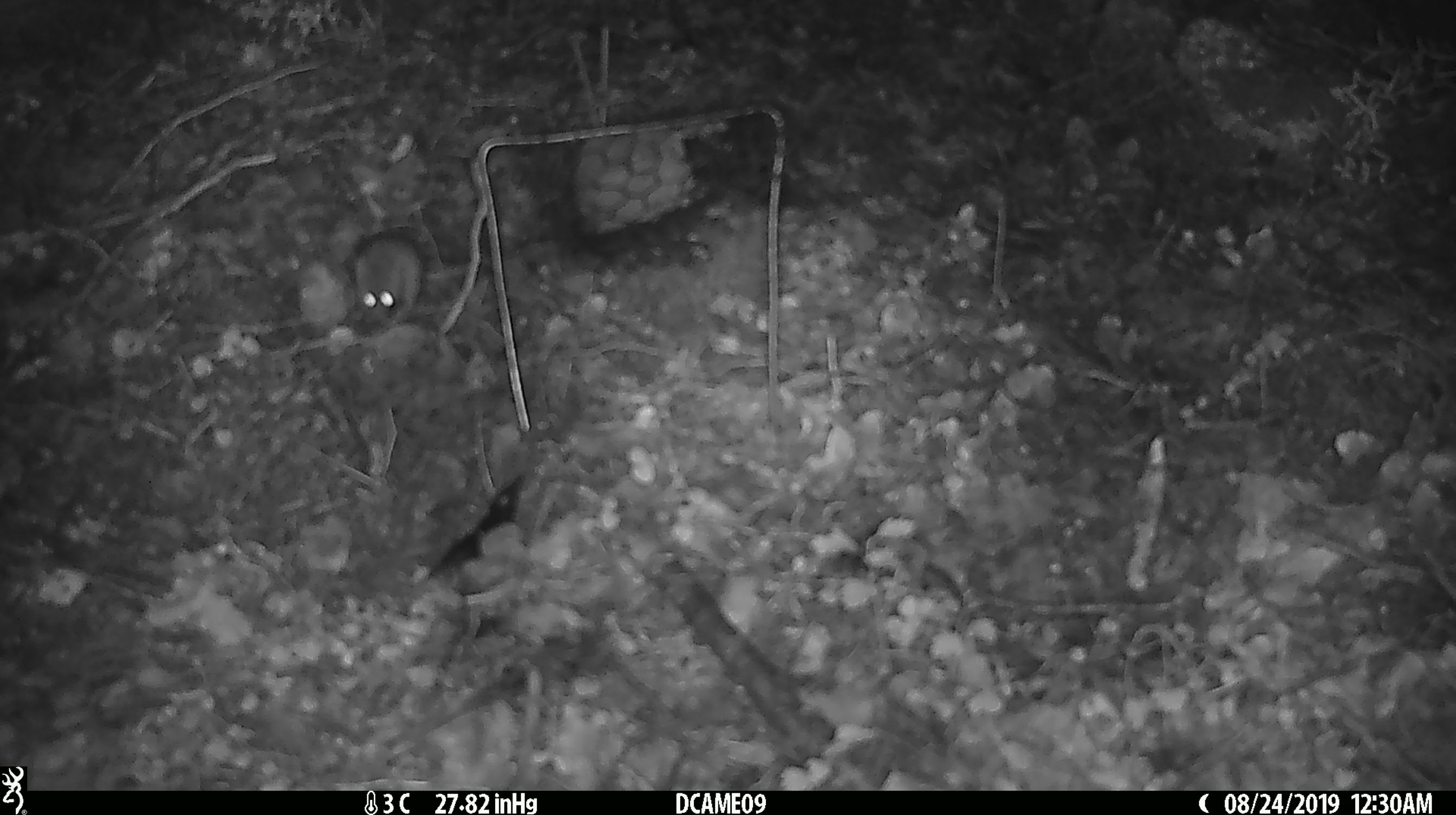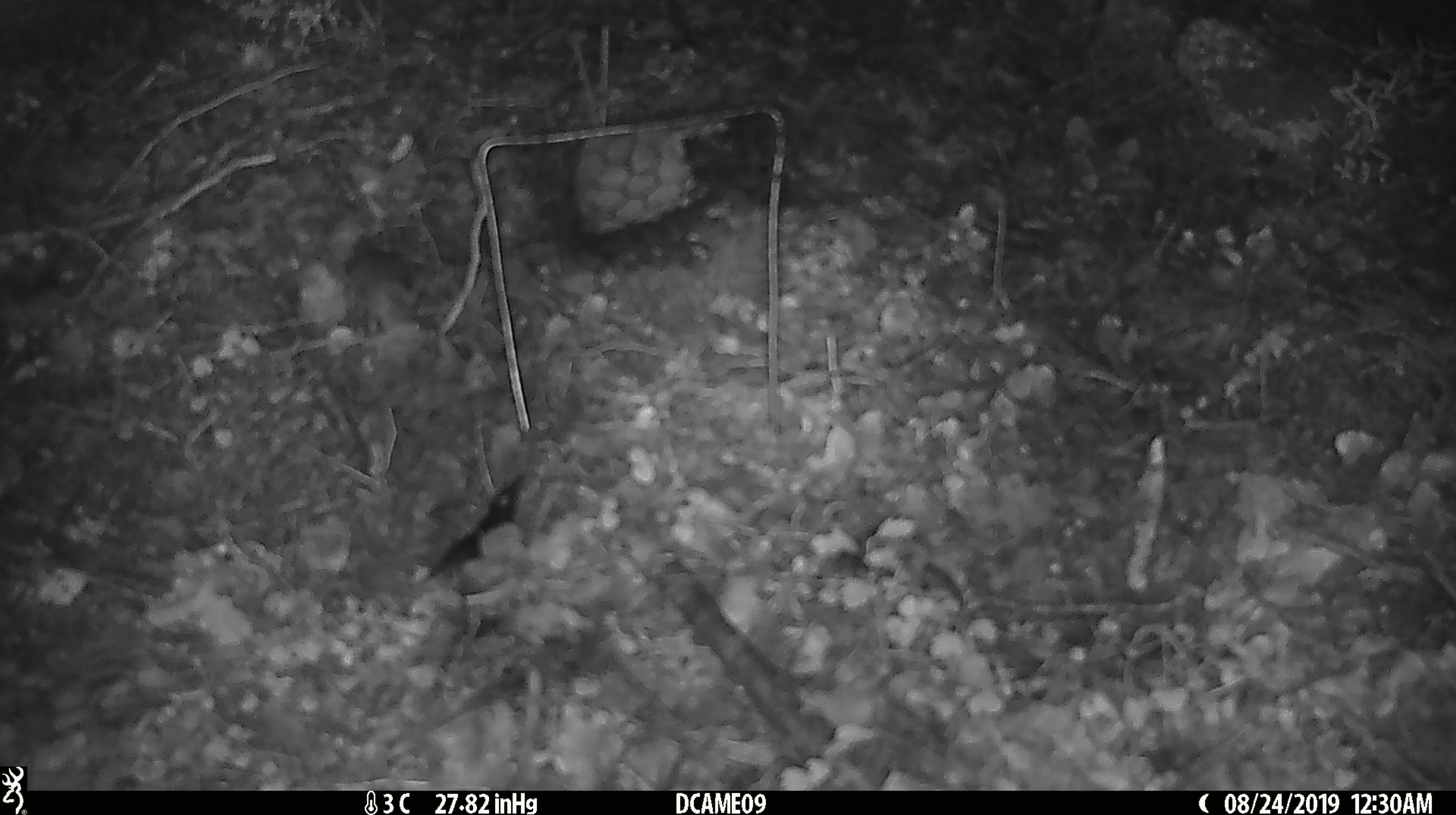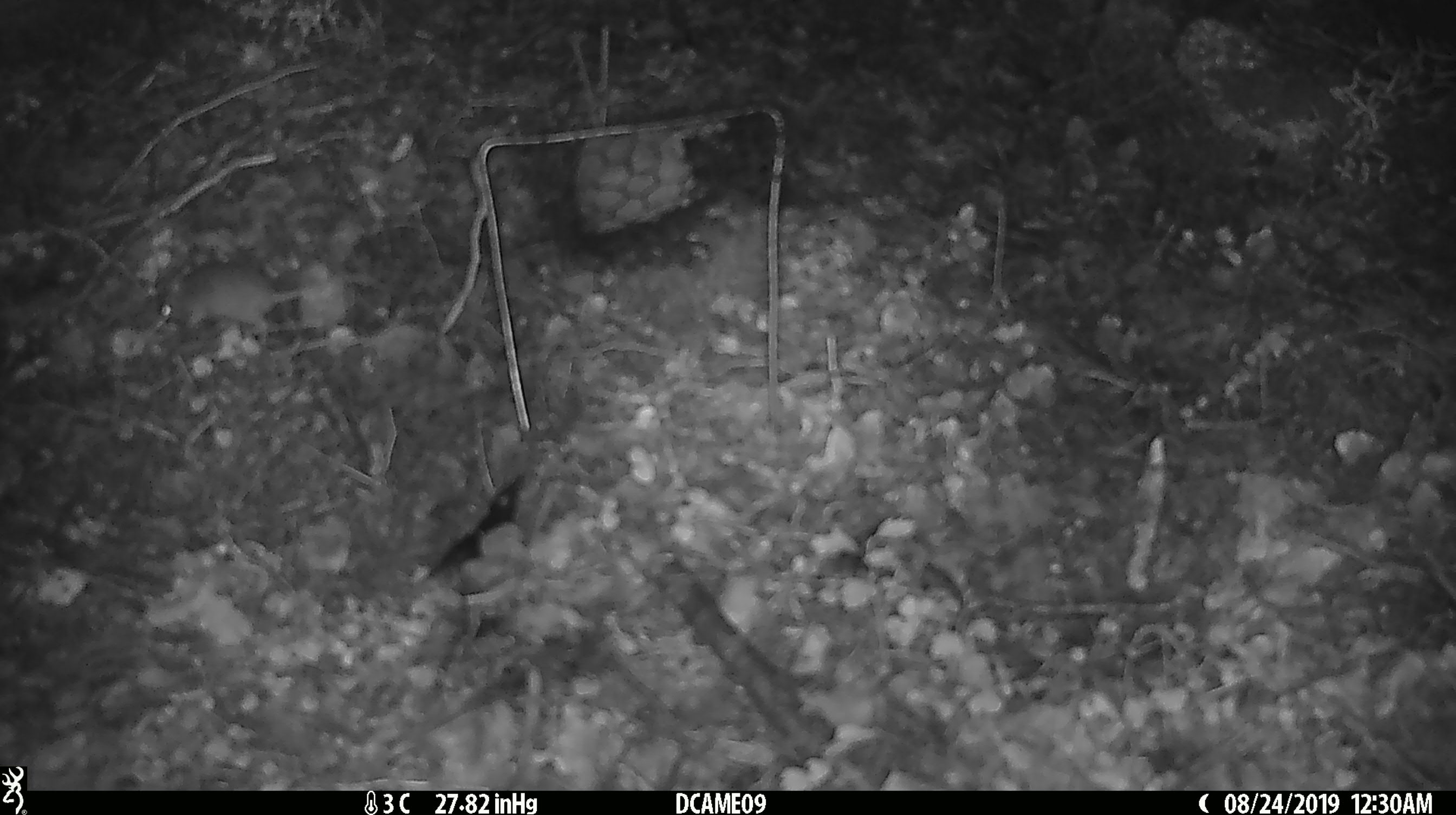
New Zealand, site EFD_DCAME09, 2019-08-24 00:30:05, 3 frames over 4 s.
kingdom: Animalia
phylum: Chordata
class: Mammalia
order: Rodentia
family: Muridae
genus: Mus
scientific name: Mus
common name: mouse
Mouse (Mus).